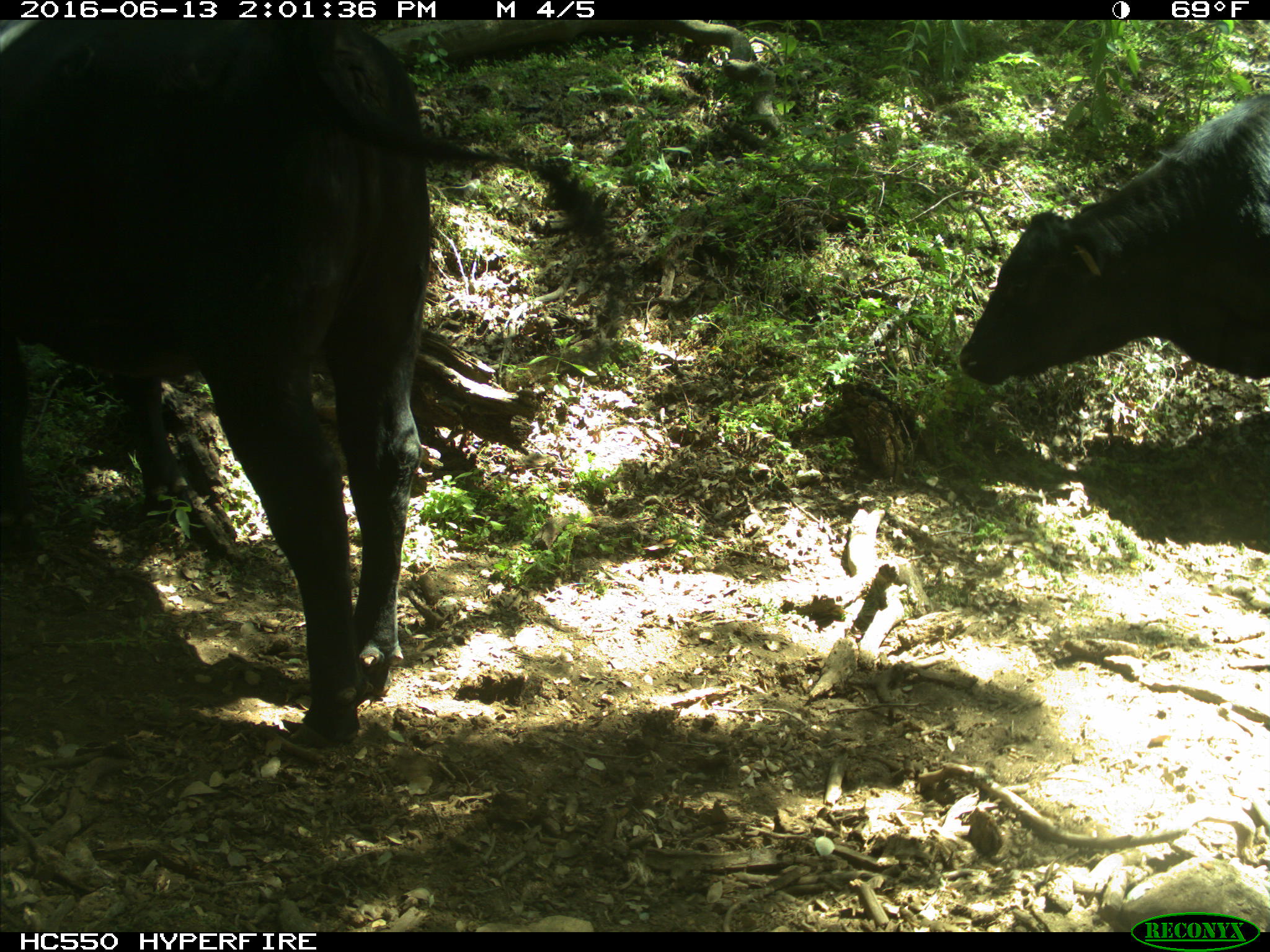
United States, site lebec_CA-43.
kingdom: Animalia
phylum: Chordata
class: Mammalia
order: Artiodactyla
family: Bovidae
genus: Bos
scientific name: Bos taurus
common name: domestic cow